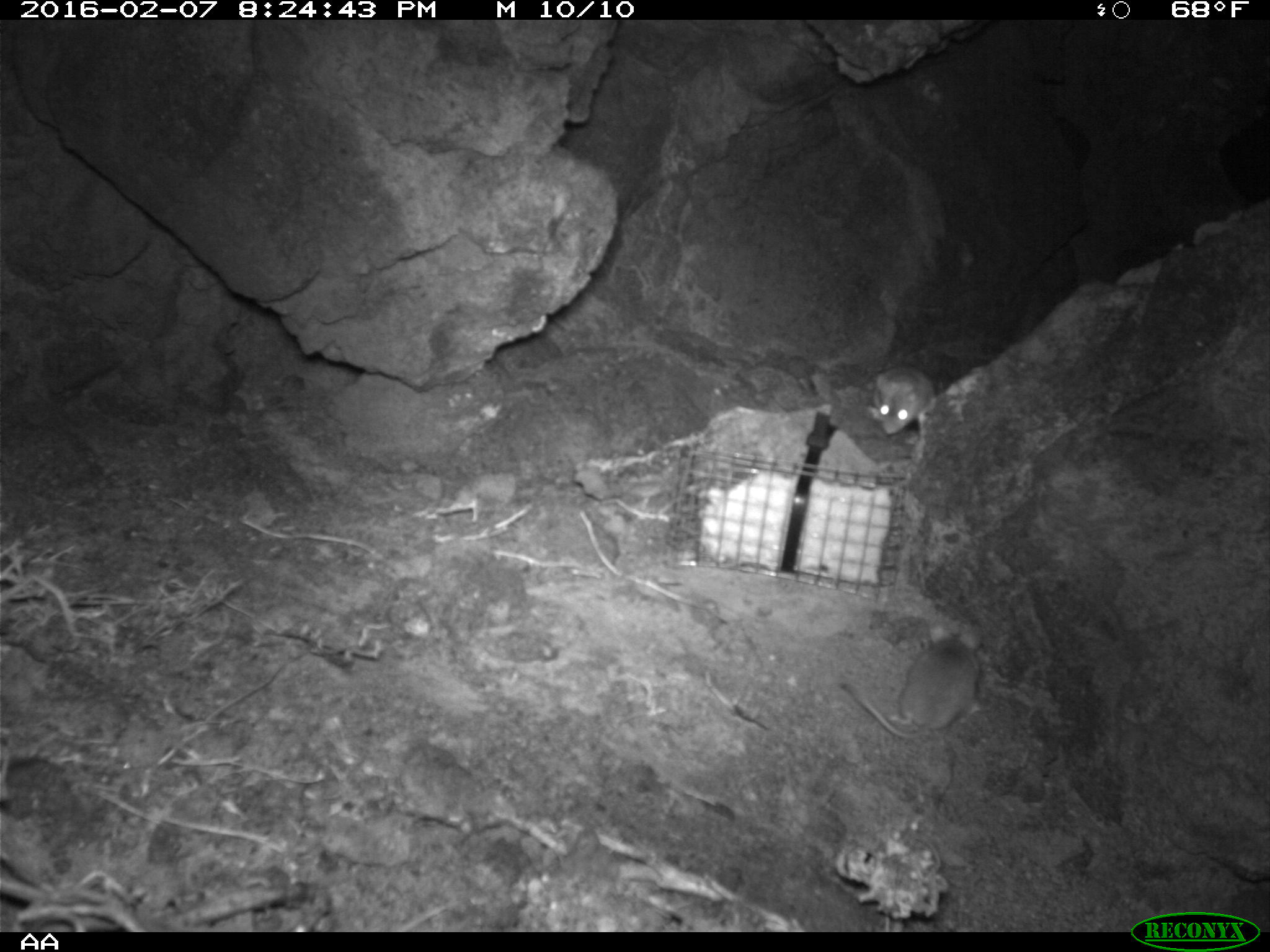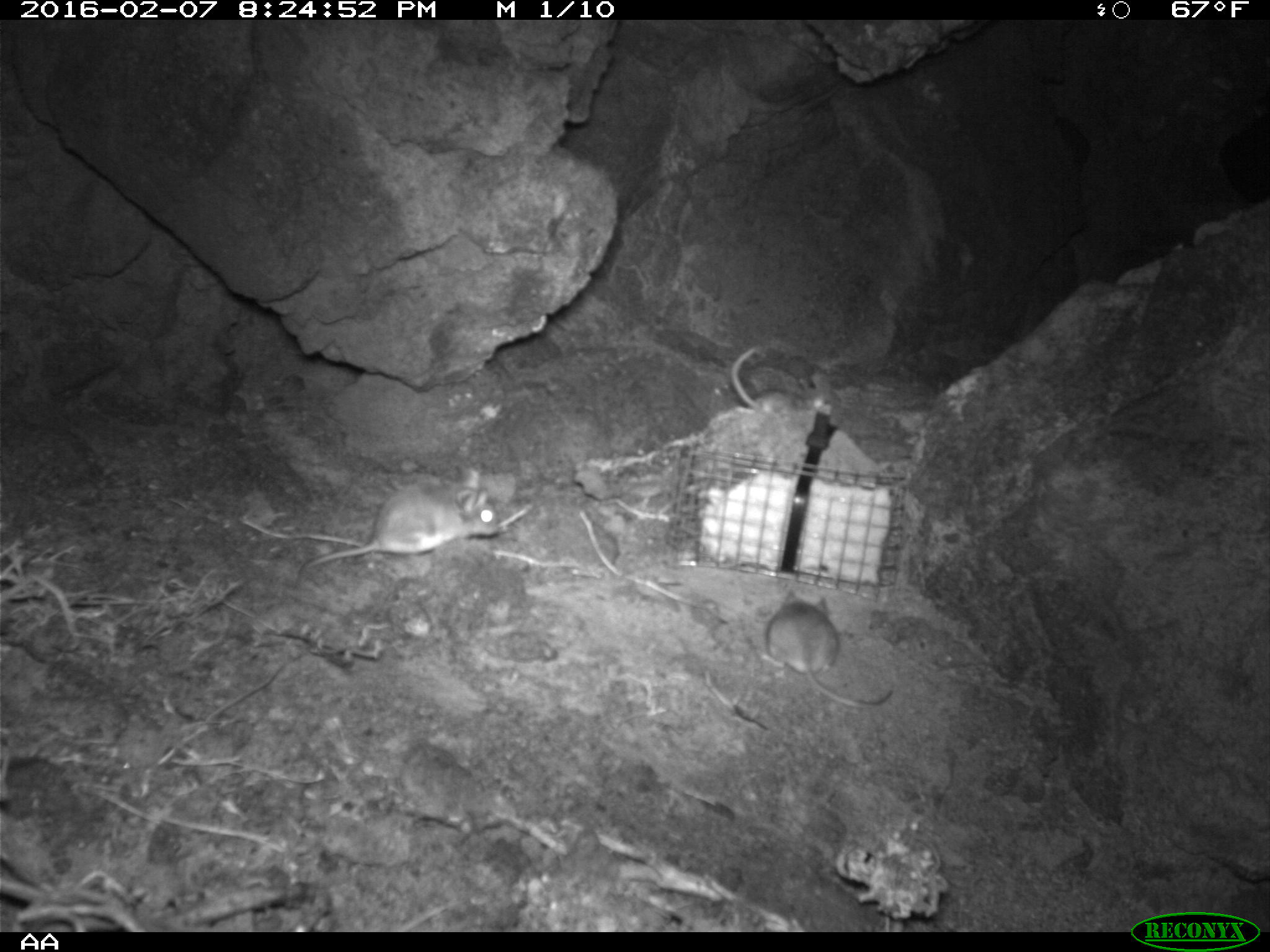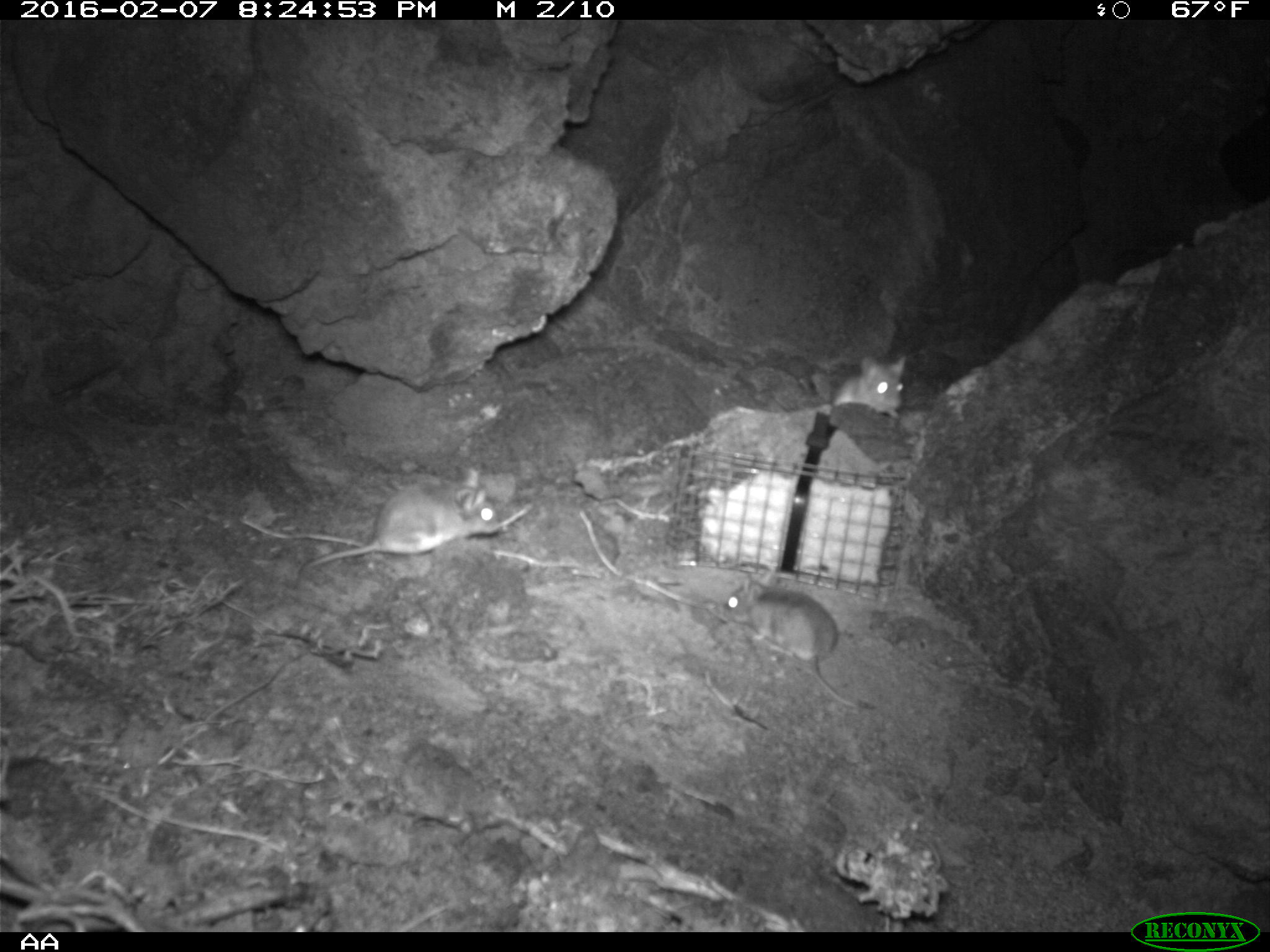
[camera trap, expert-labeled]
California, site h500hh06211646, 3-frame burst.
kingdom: Animalia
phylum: Chordata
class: Mammalia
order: Rodentia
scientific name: Rodentia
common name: rodent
Rodent (Rodentia).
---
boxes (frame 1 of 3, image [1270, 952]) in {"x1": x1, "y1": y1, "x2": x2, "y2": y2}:
rodent: {"x1": 838, "y1": 618, "x2": 995, "y2": 739}; {"x1": 868, "y1": 364, "x2": 933, "y2": 436}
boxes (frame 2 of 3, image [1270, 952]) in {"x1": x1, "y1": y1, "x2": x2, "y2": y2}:
rodent: {"x1": 293, "y1": 472, "x2": 500, "y2": 589}; {"x1": 760, "y1": 589, "x2": 892, "y2": 708}; {"x1": 731, "y1": 349, "x2": 824, "y2": 414}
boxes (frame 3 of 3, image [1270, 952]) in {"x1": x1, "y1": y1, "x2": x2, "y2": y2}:
rodent: {"x1": 295, "y1": 469, "x2": 500, "y2": 594}; {"x1": 713, "y1": 578, "x2": 861, "y2": 709}; {"x1": 832, "y1": 355, "x2": 907, "y2": 416}